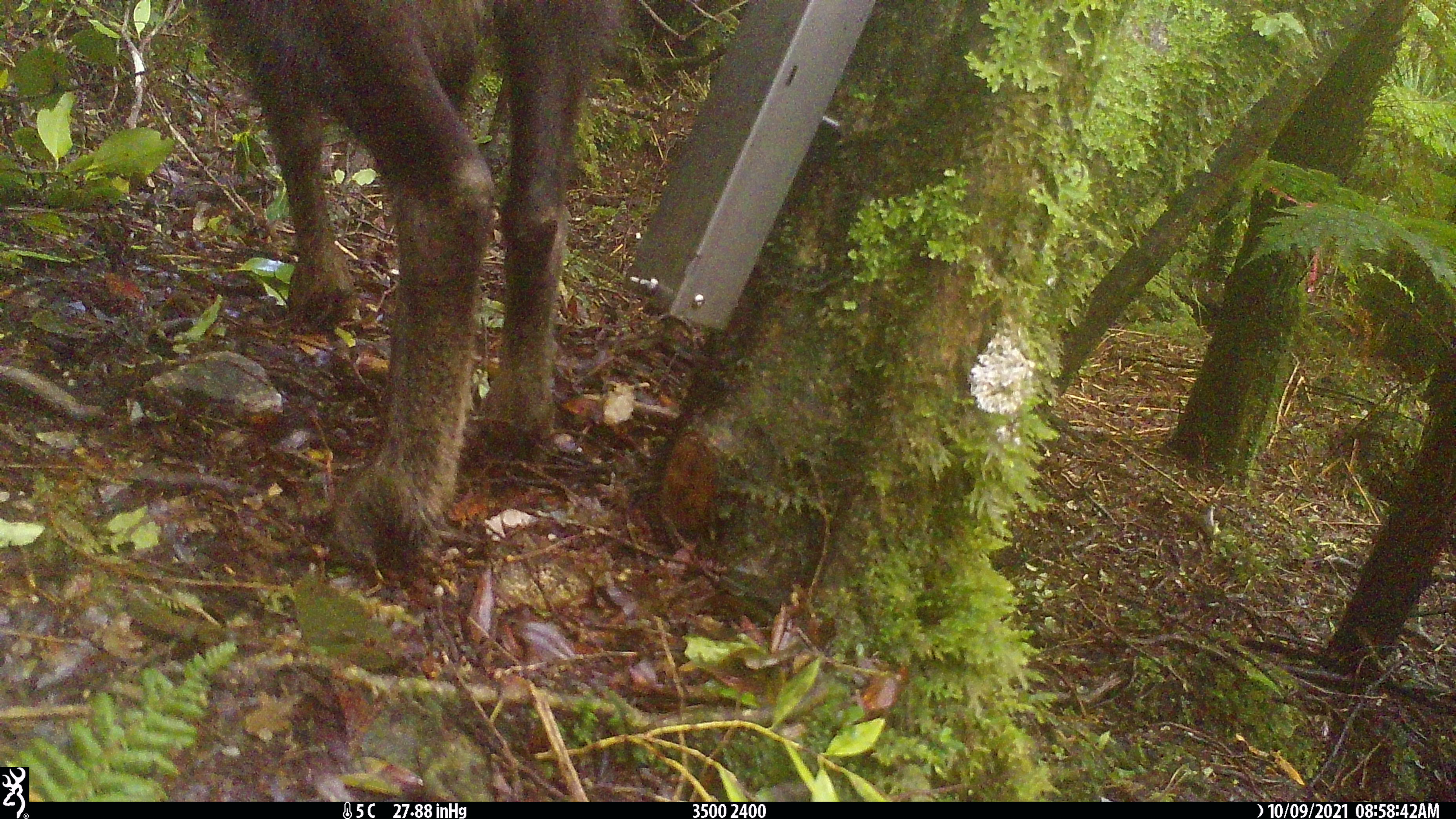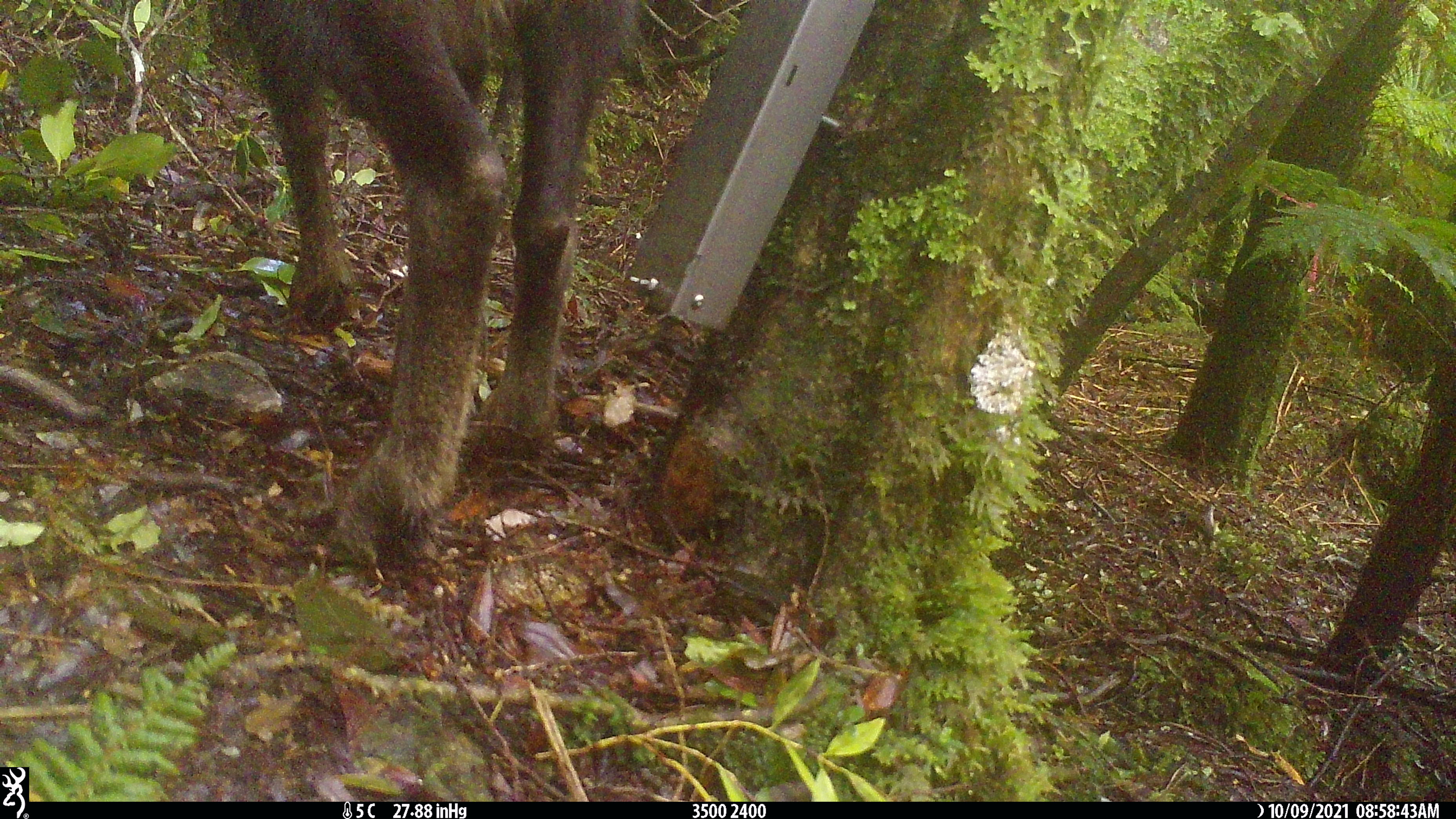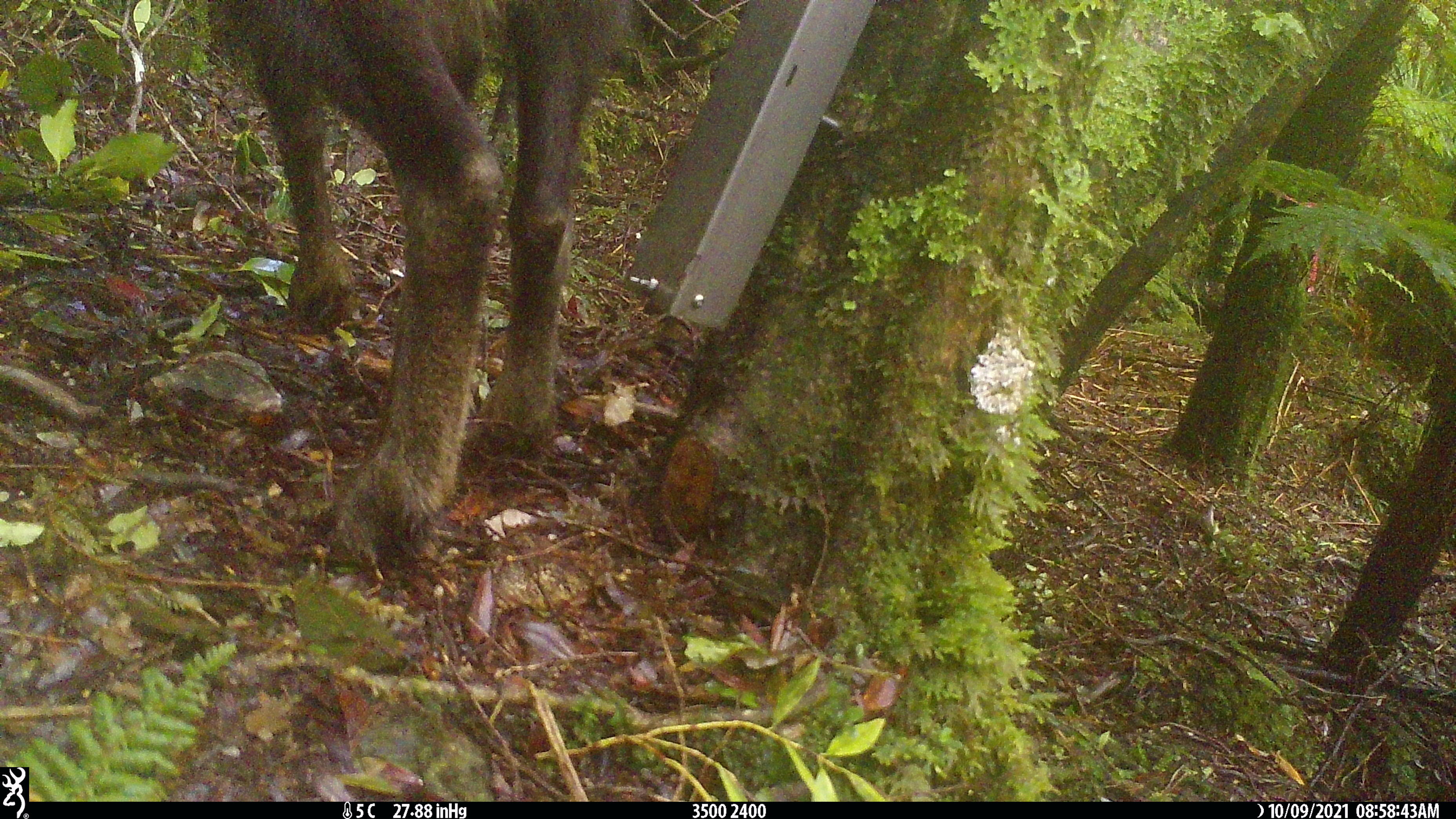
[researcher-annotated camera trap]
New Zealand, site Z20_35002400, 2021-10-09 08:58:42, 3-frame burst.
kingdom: Animalia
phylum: Chordata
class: Mammalia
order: Artiodactyla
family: Bovidae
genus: Rupicapra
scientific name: Rupicapra rupicapra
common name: alpine chamois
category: chamois